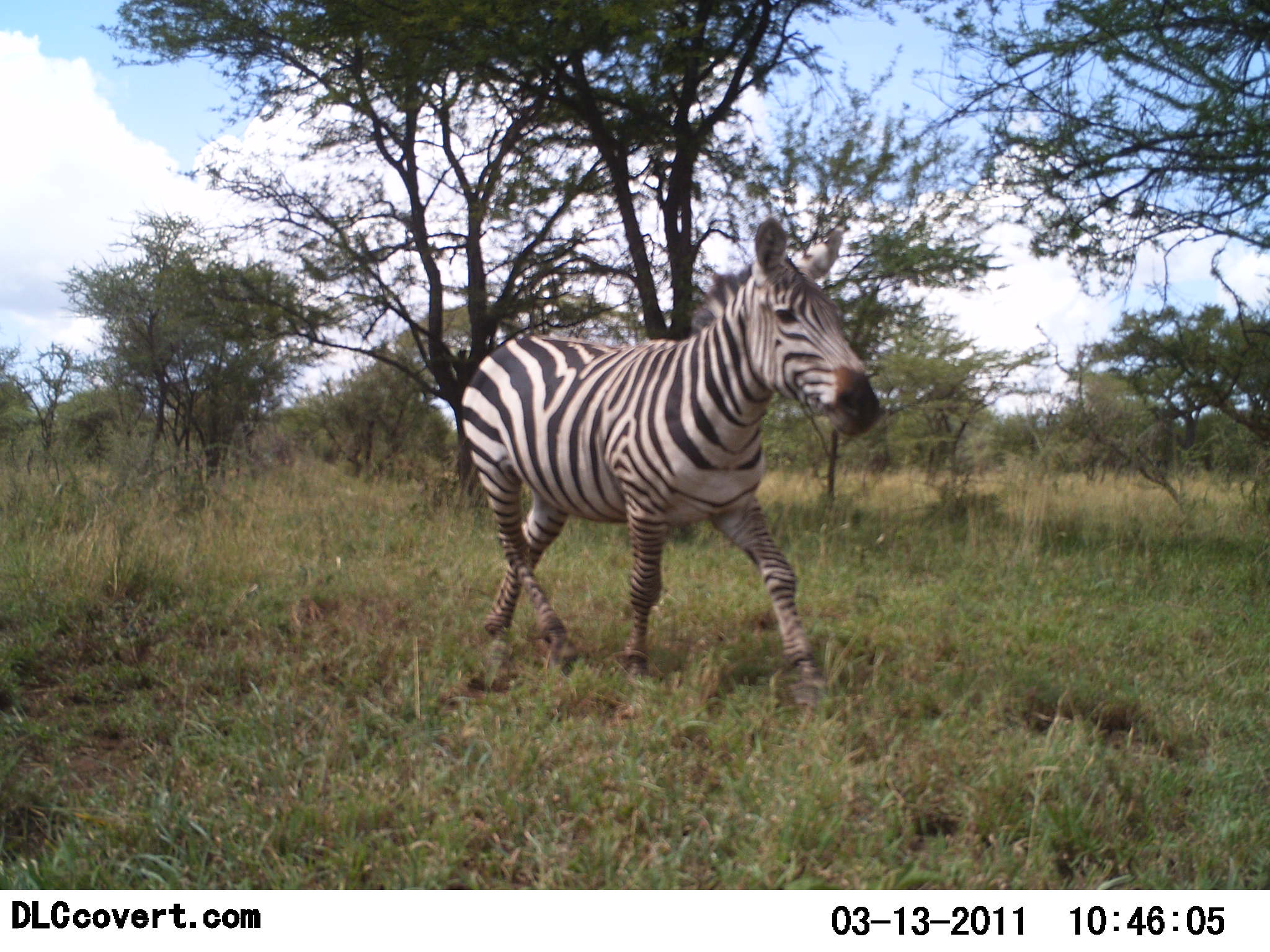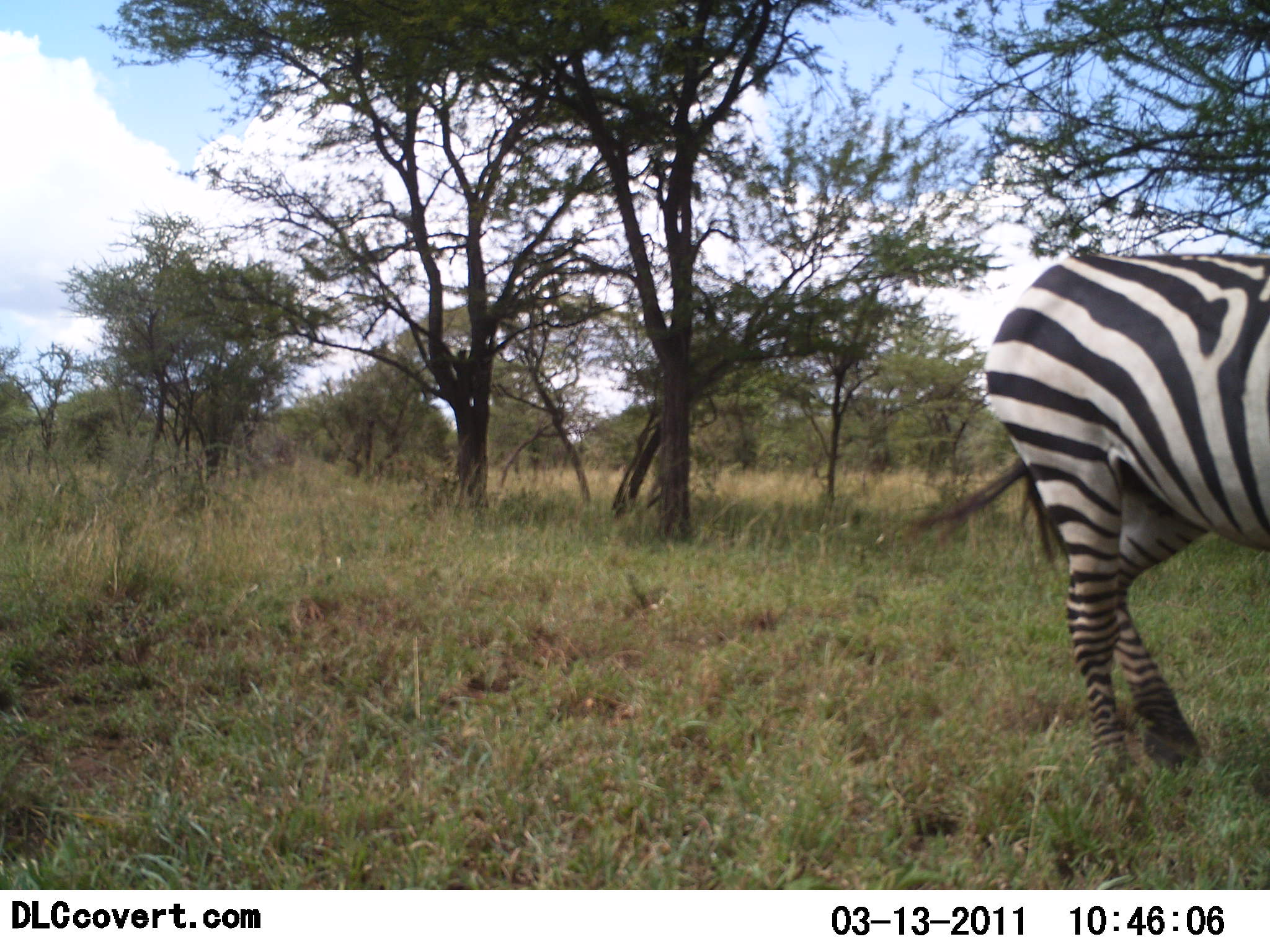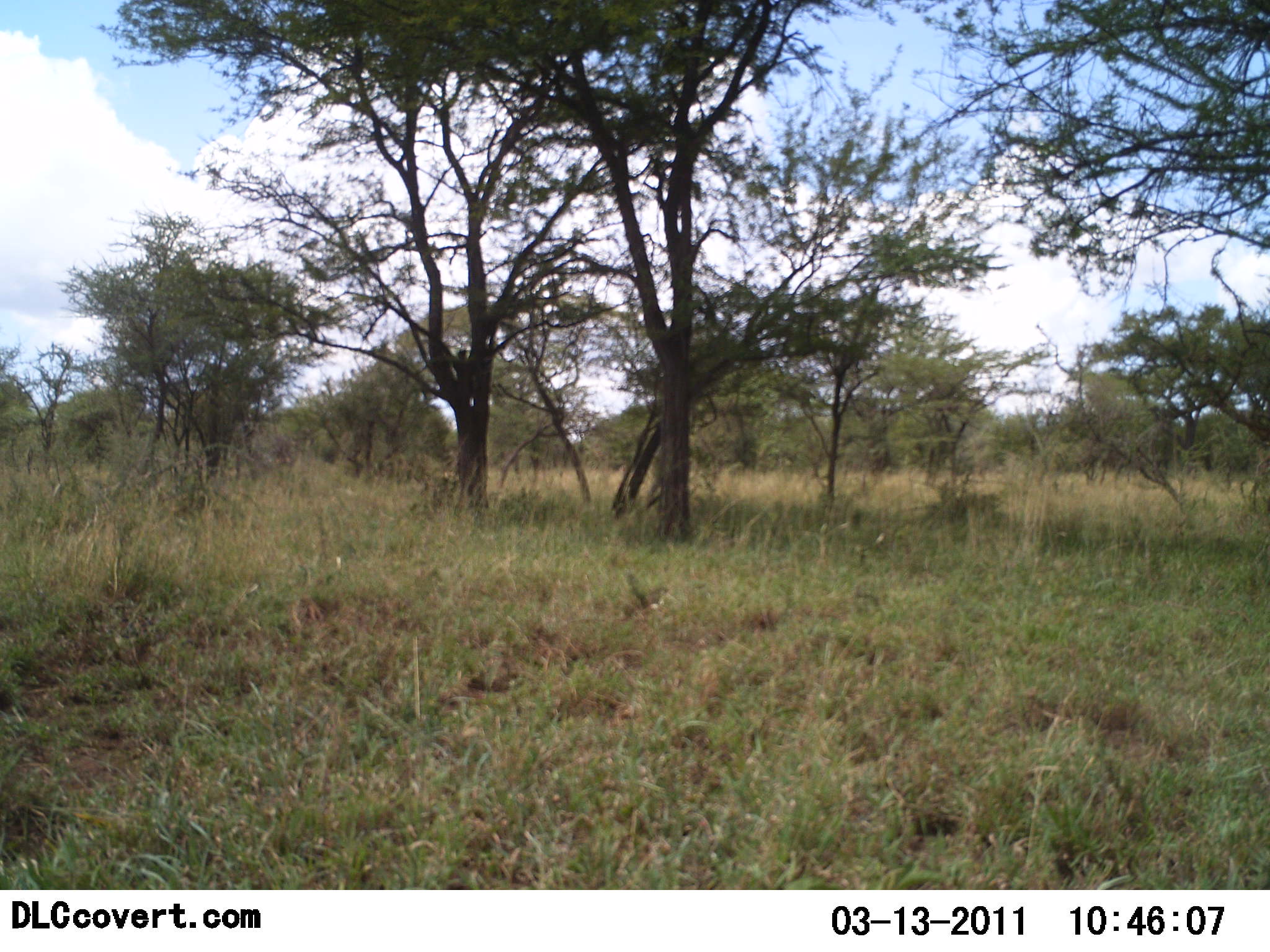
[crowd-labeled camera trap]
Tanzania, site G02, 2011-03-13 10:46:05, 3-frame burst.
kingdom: Animalia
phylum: Chordata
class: Mammalia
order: Perissodactyla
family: Equidae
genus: Equus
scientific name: Equus quagga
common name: plains zebra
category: zebra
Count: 1.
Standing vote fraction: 8%.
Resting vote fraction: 0%.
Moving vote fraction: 92%.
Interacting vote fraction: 0%.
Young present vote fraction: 0%.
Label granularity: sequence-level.